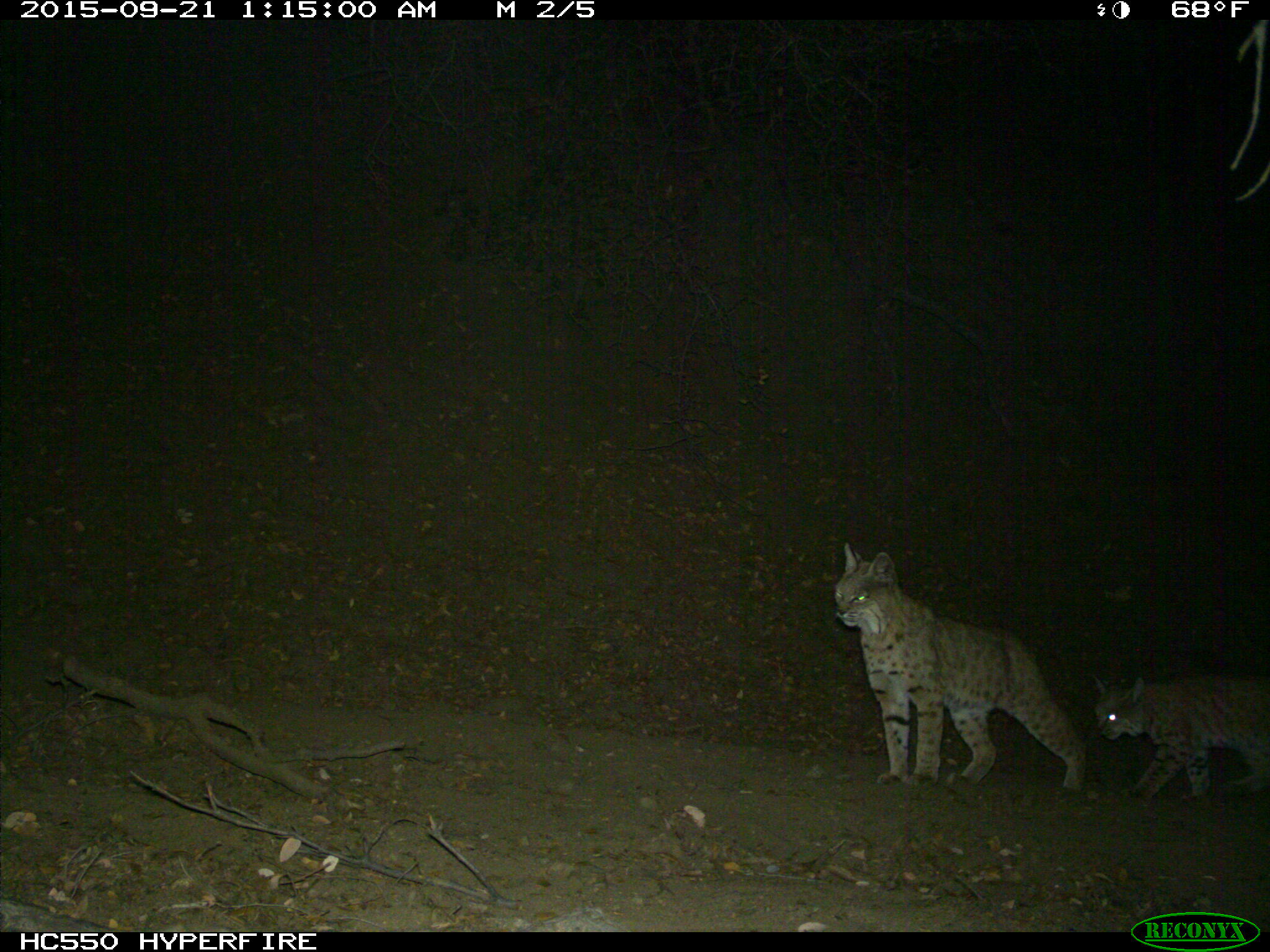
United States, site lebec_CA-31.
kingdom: Animalia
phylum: Chordata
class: Mammalia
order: Carnivora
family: Felidae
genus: Lynx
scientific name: Lynx rufus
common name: bobcat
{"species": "Lynx rufus (bobcat)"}